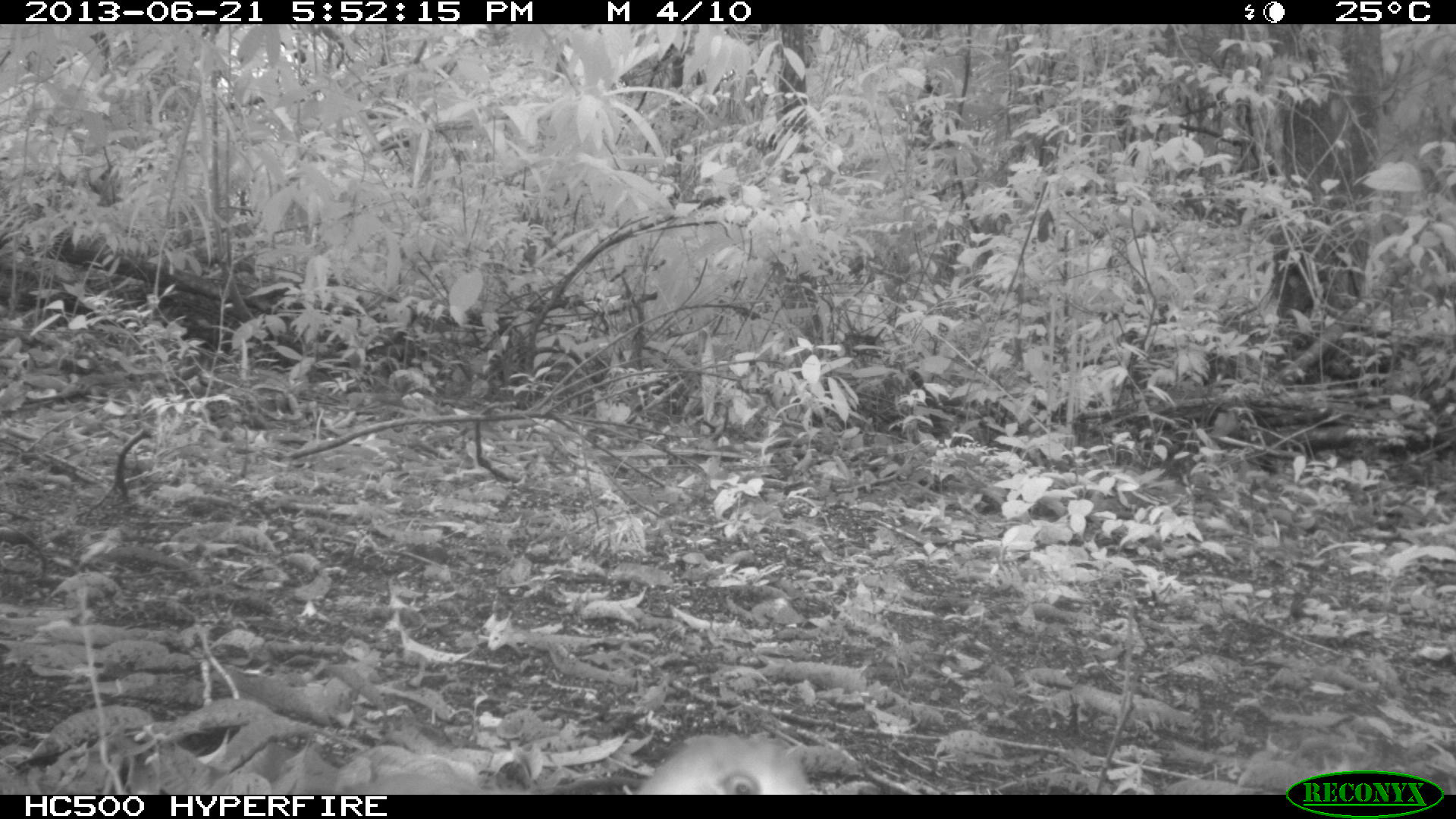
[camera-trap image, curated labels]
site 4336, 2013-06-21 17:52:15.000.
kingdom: Animalia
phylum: Chordata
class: Aves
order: Columbiformes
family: Columbidae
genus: Leptotila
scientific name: Leptotila plumbeiceps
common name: gray-headed dove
Leptotila plumbeiceps (gray-headed dove), count 1.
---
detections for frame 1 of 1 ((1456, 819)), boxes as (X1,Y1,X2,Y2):
leptotila plumbeiceps: (632,728,820,795)